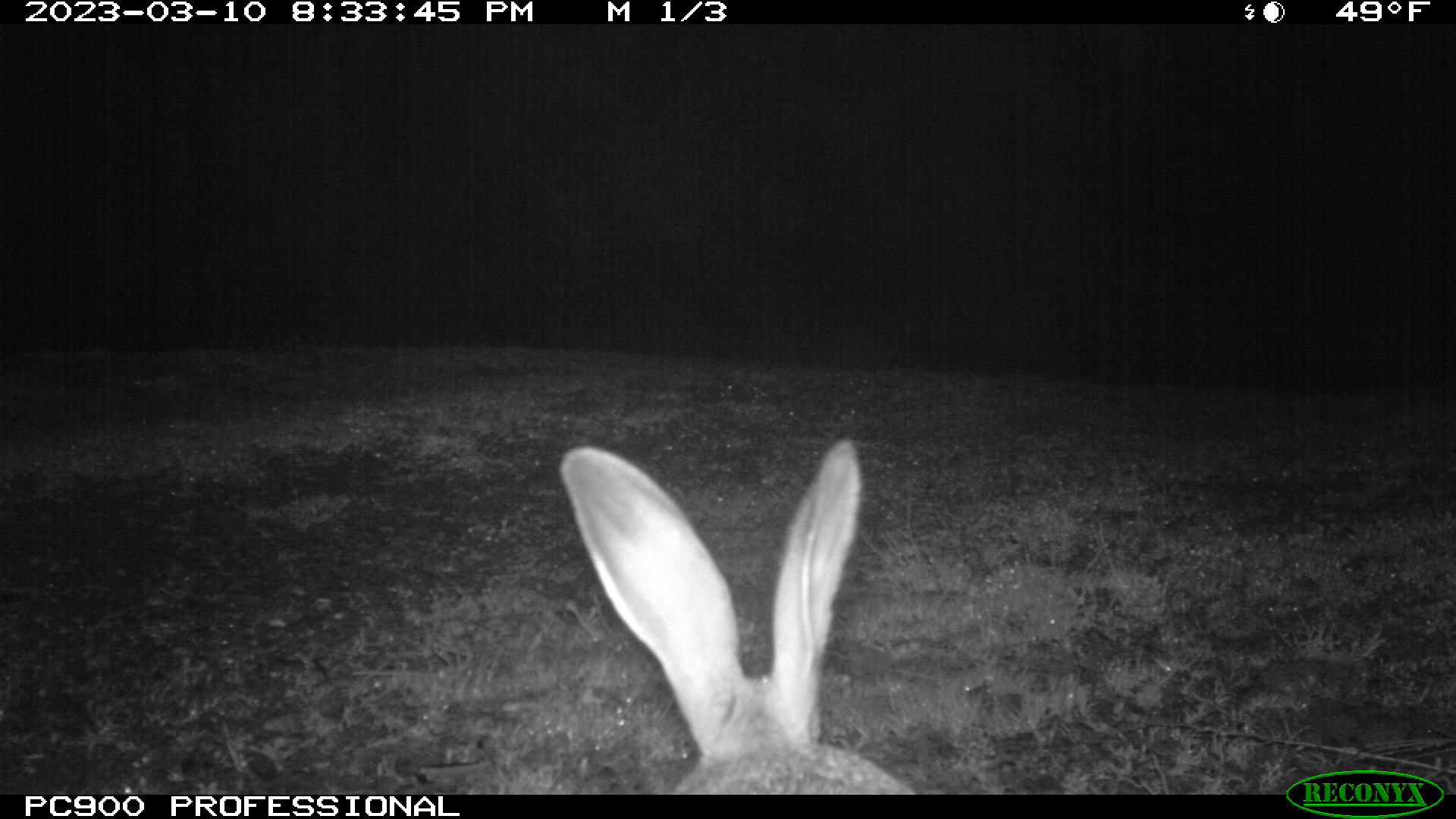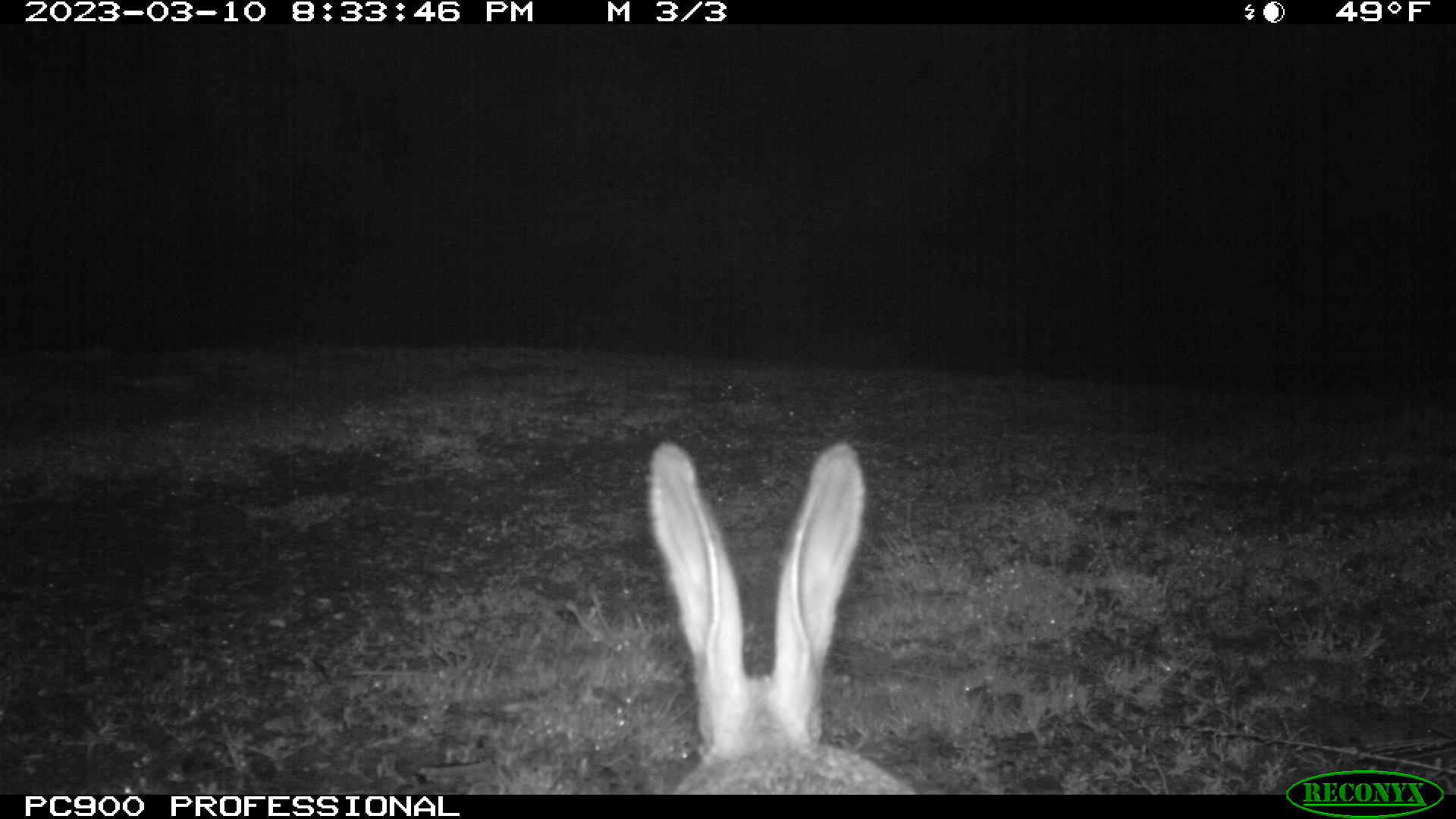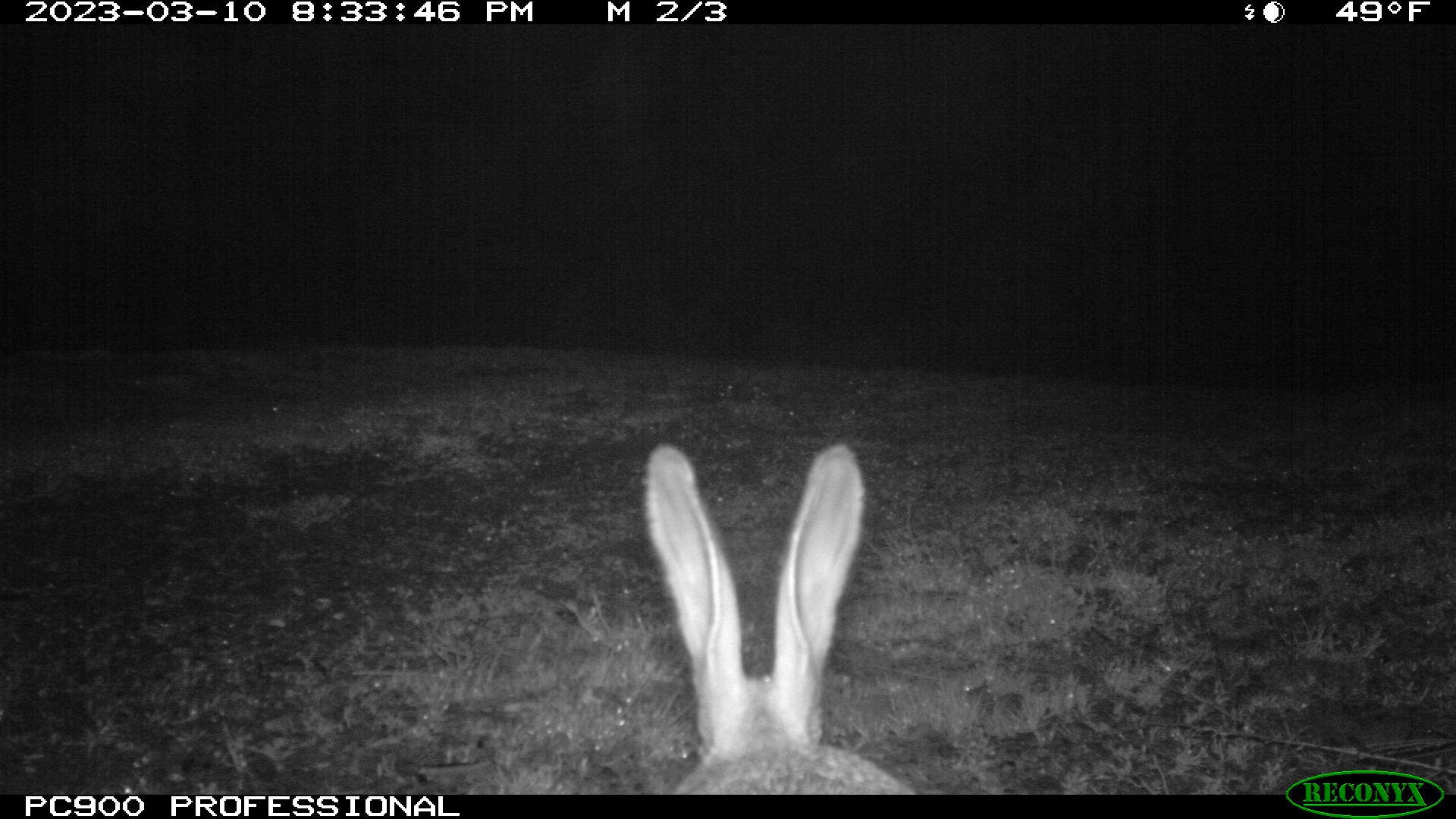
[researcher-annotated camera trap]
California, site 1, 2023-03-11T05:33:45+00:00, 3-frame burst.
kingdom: Animalia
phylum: Chordata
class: Mammalia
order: Lagomorpha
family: Leporidae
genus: Lepus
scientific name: Lepus californicus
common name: black-tailed jackrabbit